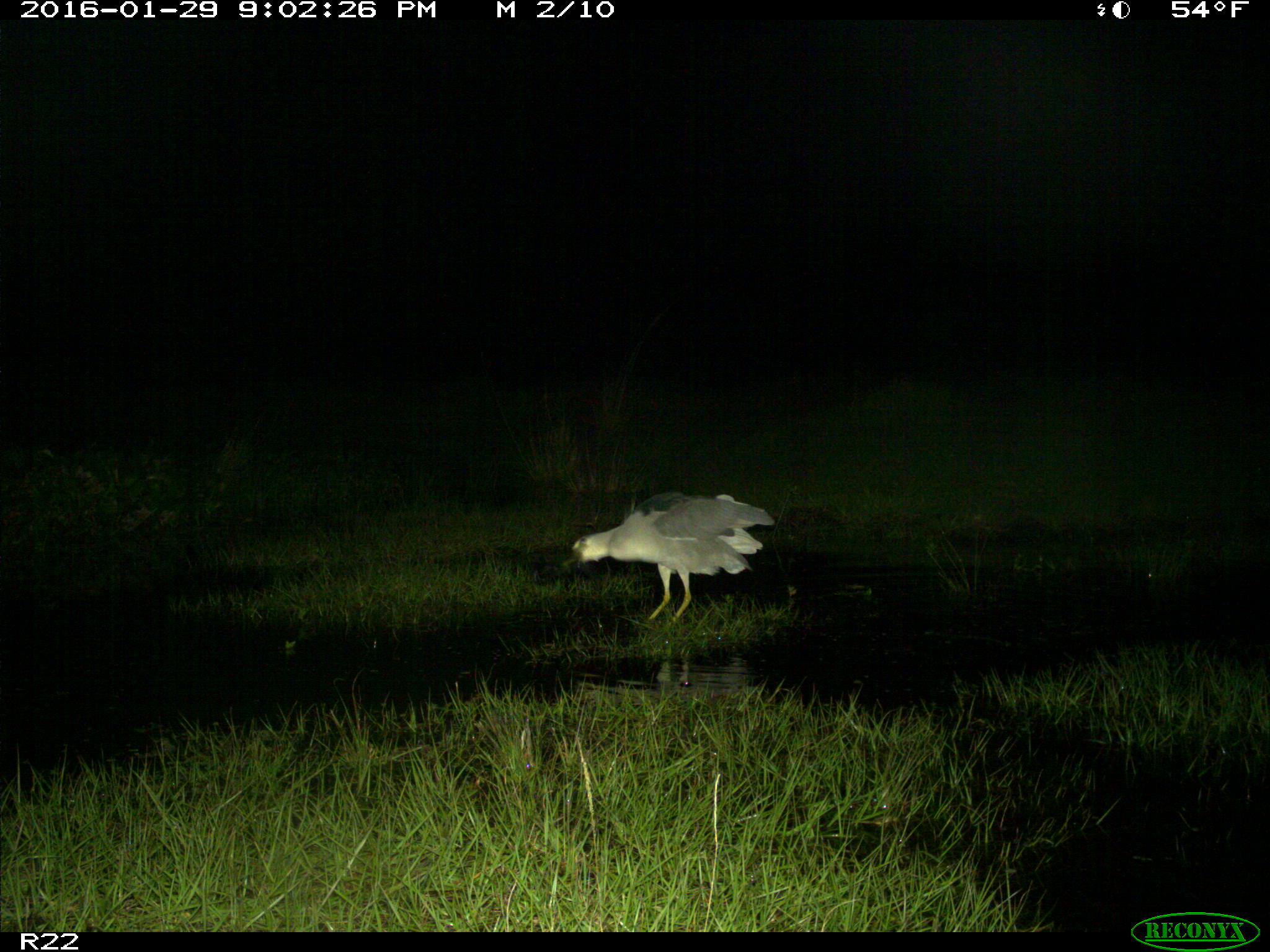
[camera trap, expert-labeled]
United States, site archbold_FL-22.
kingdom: Animalia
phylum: Chordata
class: Aves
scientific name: Aves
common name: birds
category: unidentified bird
Unidentified bird (birds) (Aves).